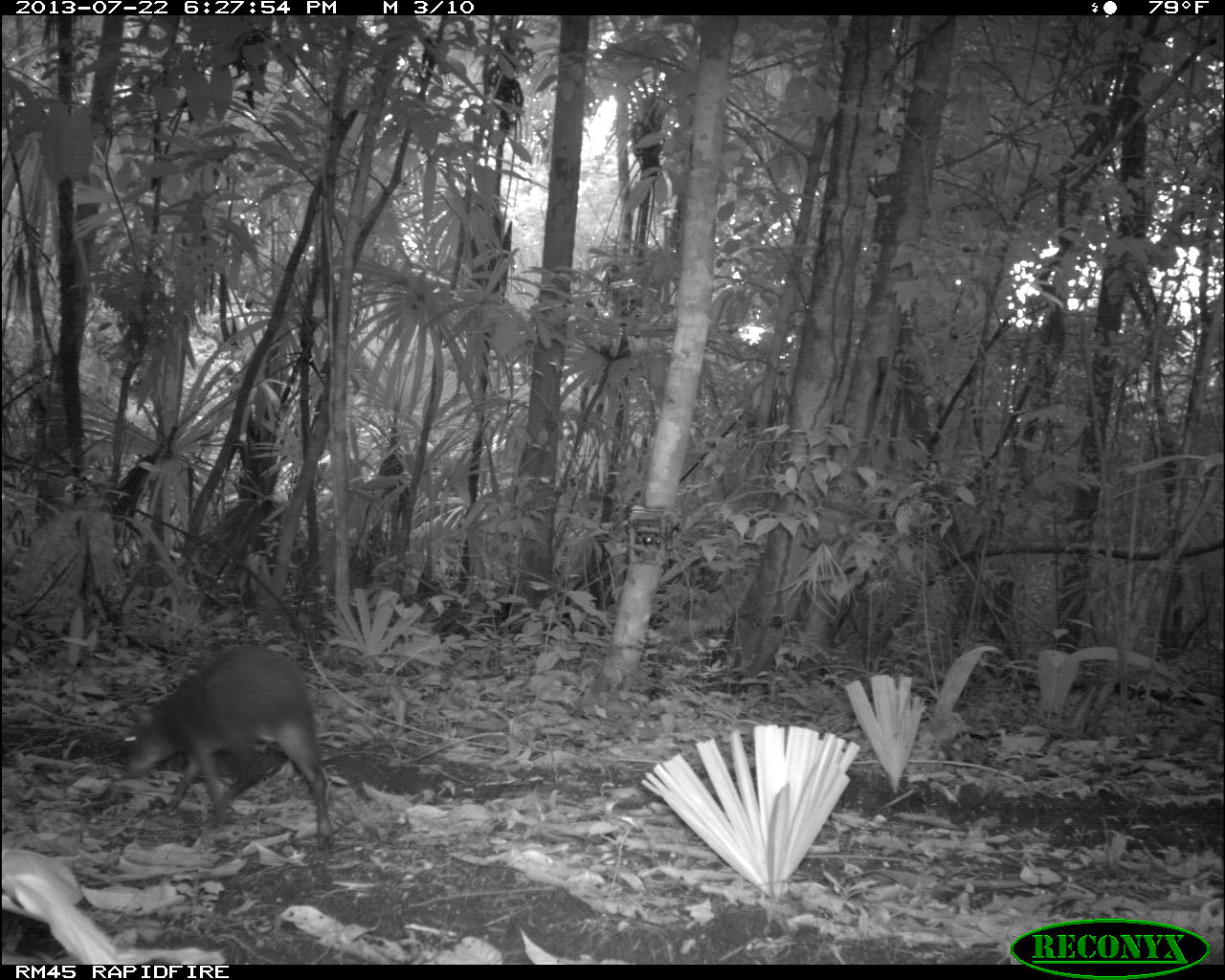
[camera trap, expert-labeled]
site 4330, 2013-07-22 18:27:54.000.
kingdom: Animalia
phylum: Chordata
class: Mammalia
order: Rodentia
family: Dasyproctidae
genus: Dasyprocta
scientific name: Dasyprocta punctata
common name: central american agouti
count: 1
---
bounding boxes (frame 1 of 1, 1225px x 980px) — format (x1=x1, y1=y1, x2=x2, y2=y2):
dasyprocta punctata: (x1=115, y1=641, x2=336, y2=853)